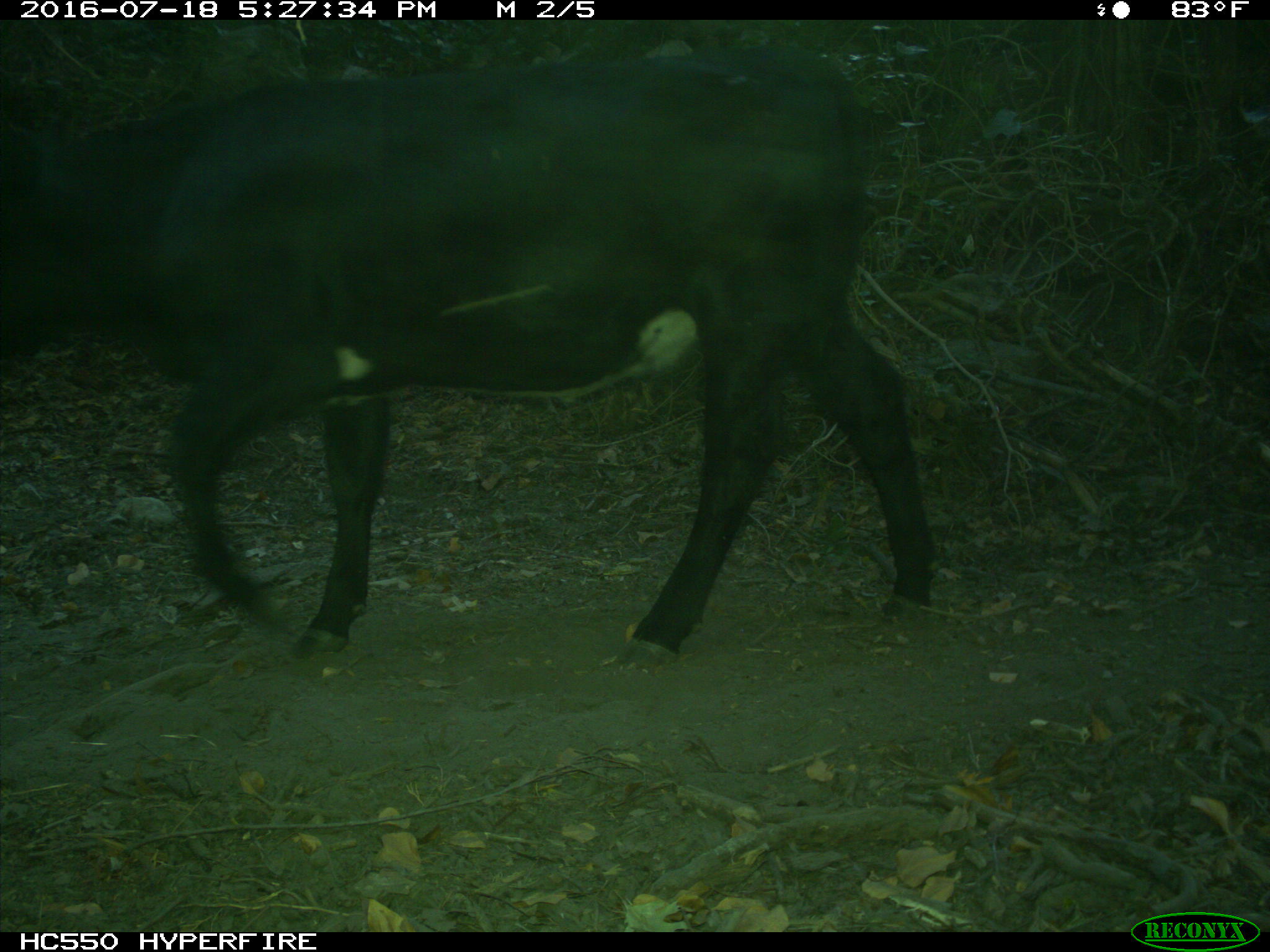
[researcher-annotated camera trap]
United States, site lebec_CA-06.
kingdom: Animalia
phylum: Chordata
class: Mammalia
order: Artiodactyla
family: Bovidae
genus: Bos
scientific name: Bos taurus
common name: domestic cow